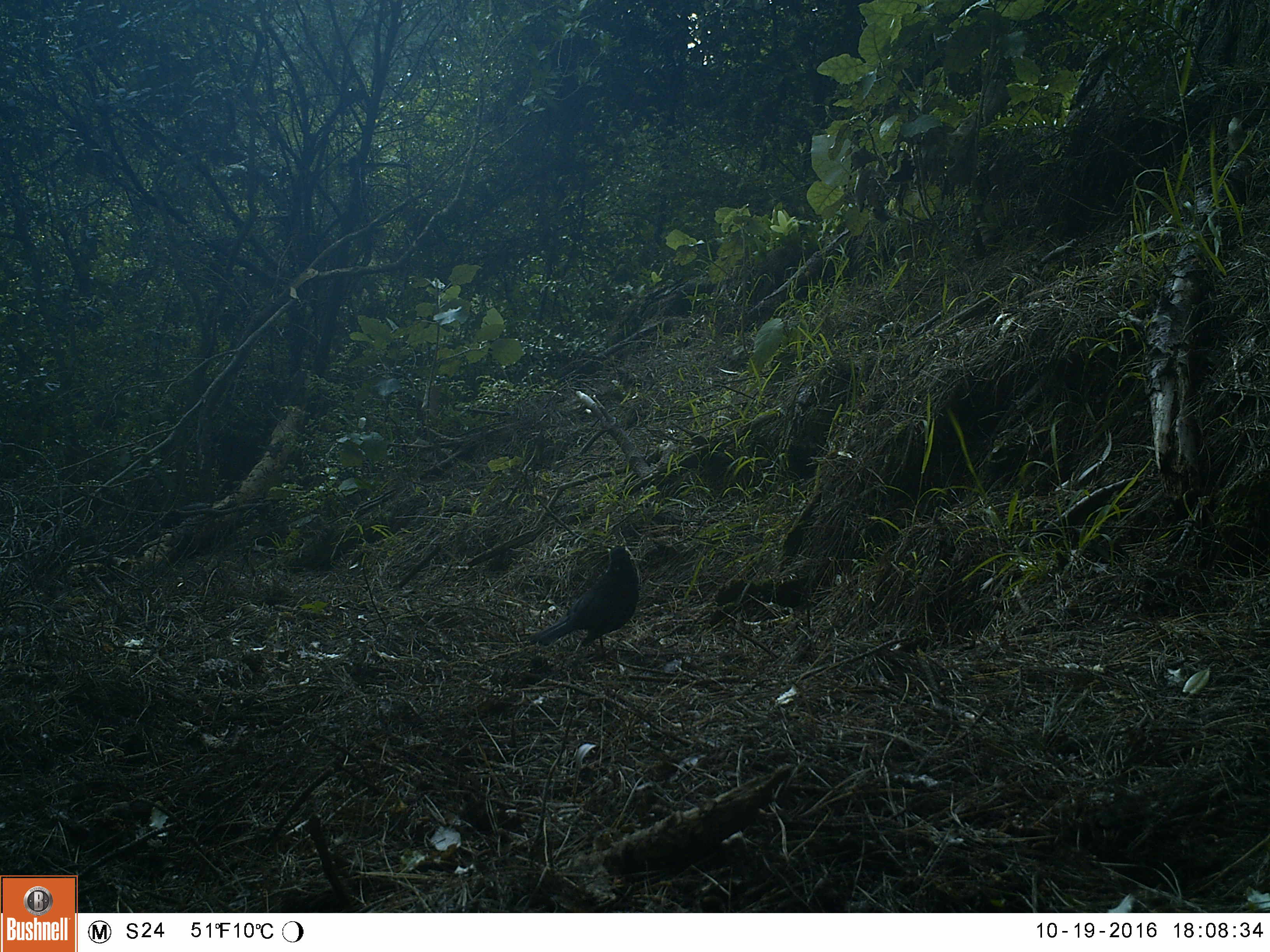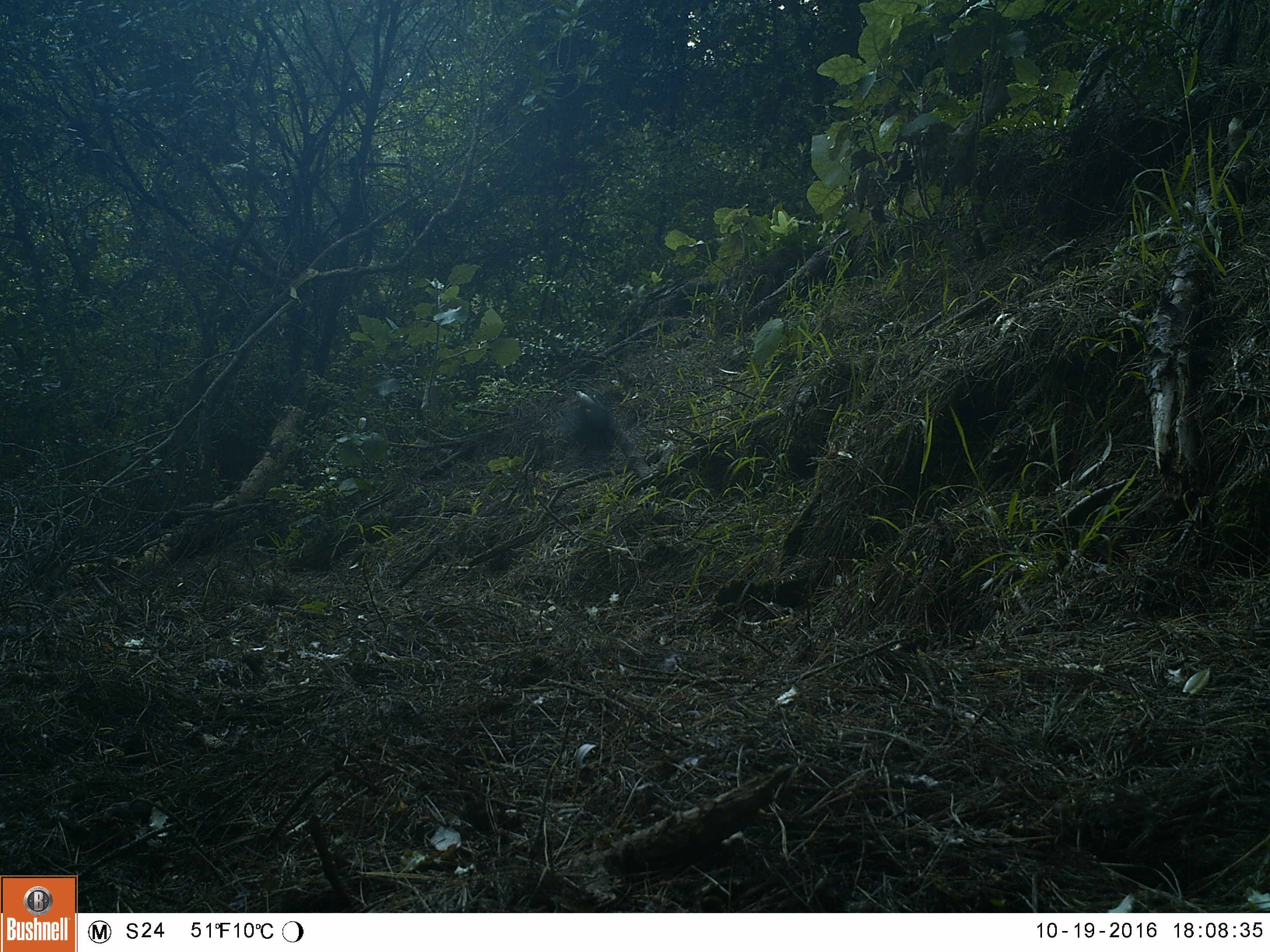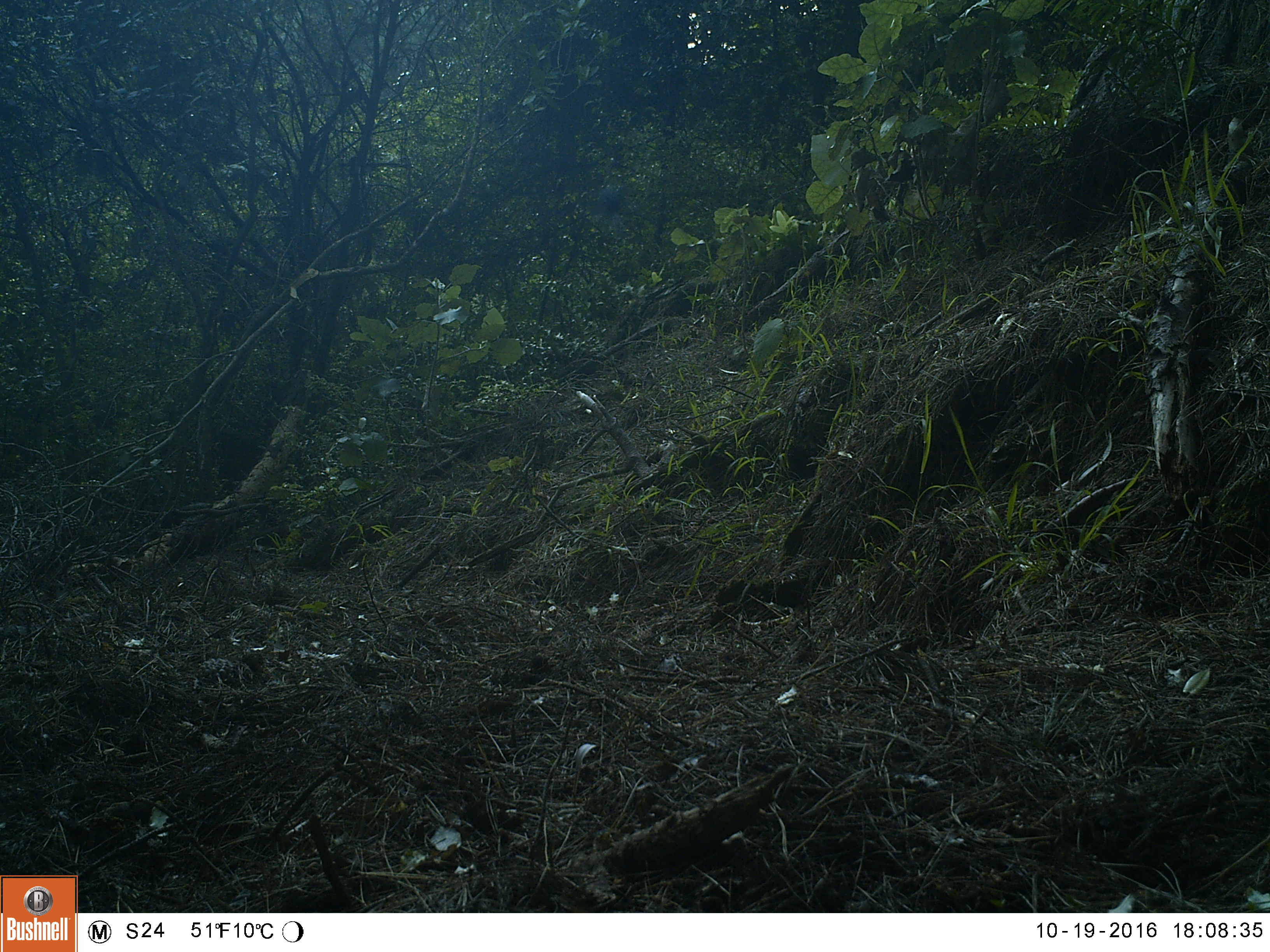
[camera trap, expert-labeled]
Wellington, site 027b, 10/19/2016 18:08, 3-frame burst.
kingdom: Animalia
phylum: Chordata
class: Aves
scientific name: Aves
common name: bird